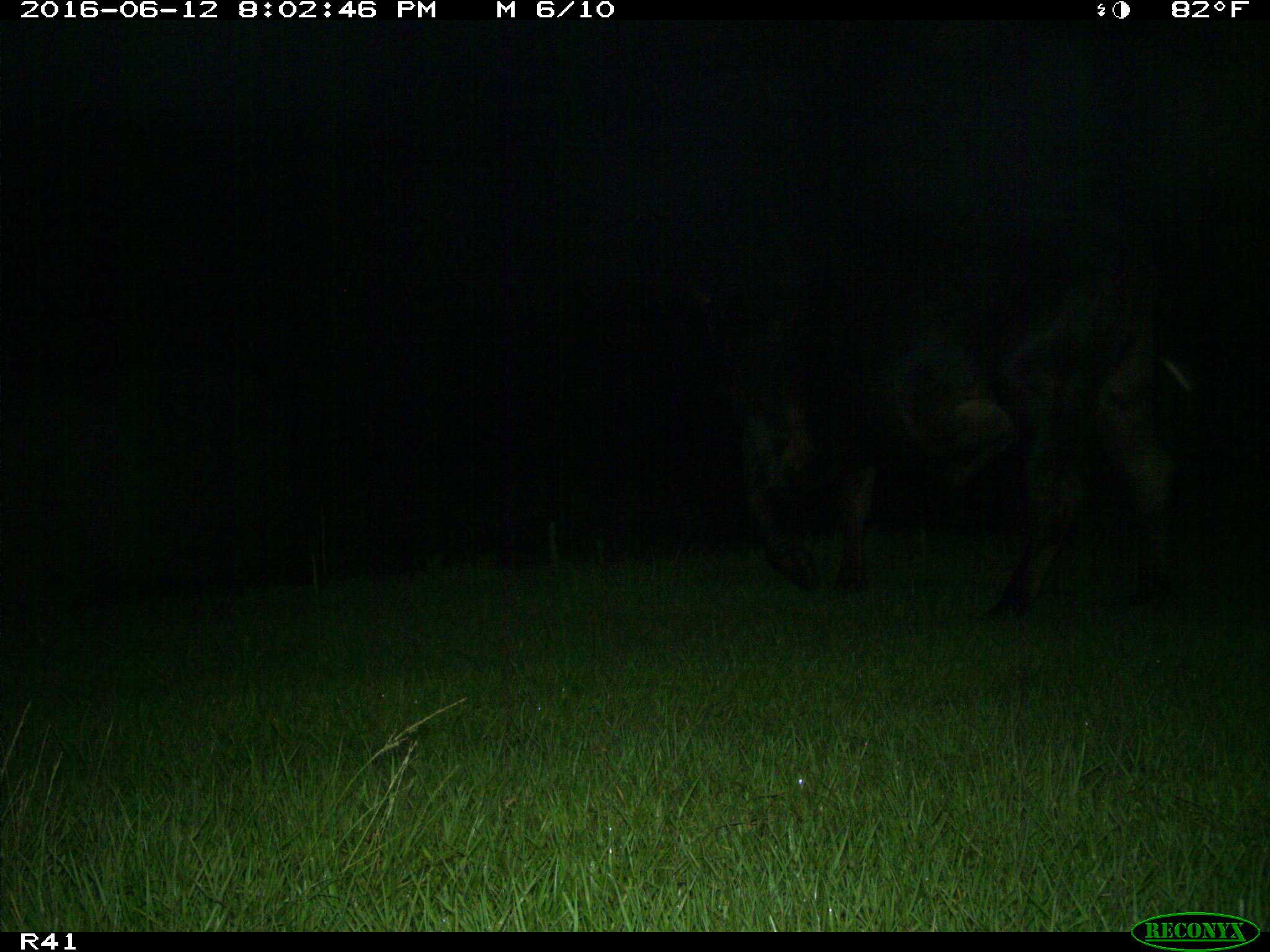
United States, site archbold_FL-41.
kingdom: Animalia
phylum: Chordata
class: Mammalia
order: Artiodactyla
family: Bovidae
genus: Bos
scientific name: Bos taurus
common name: domestic cow